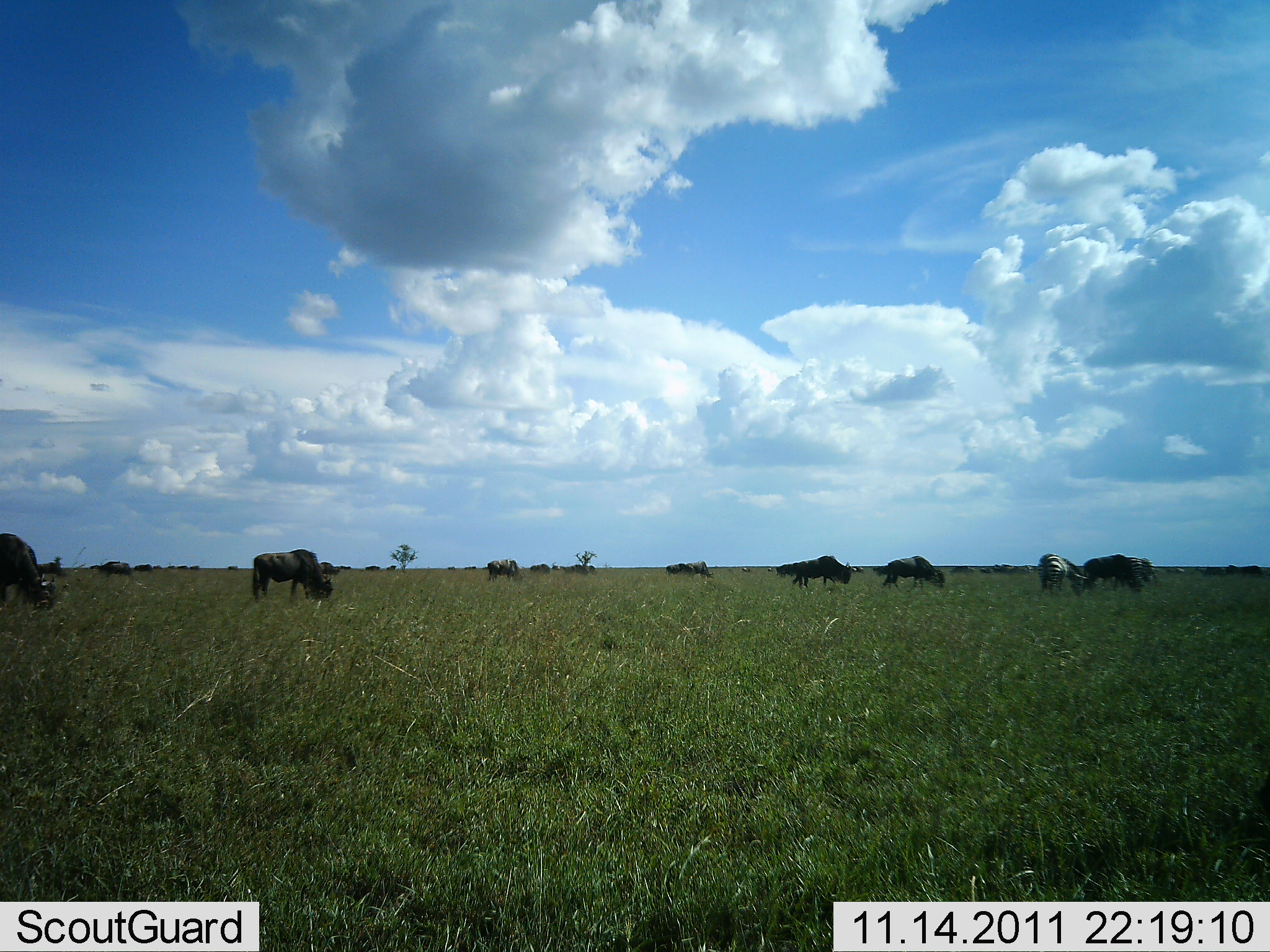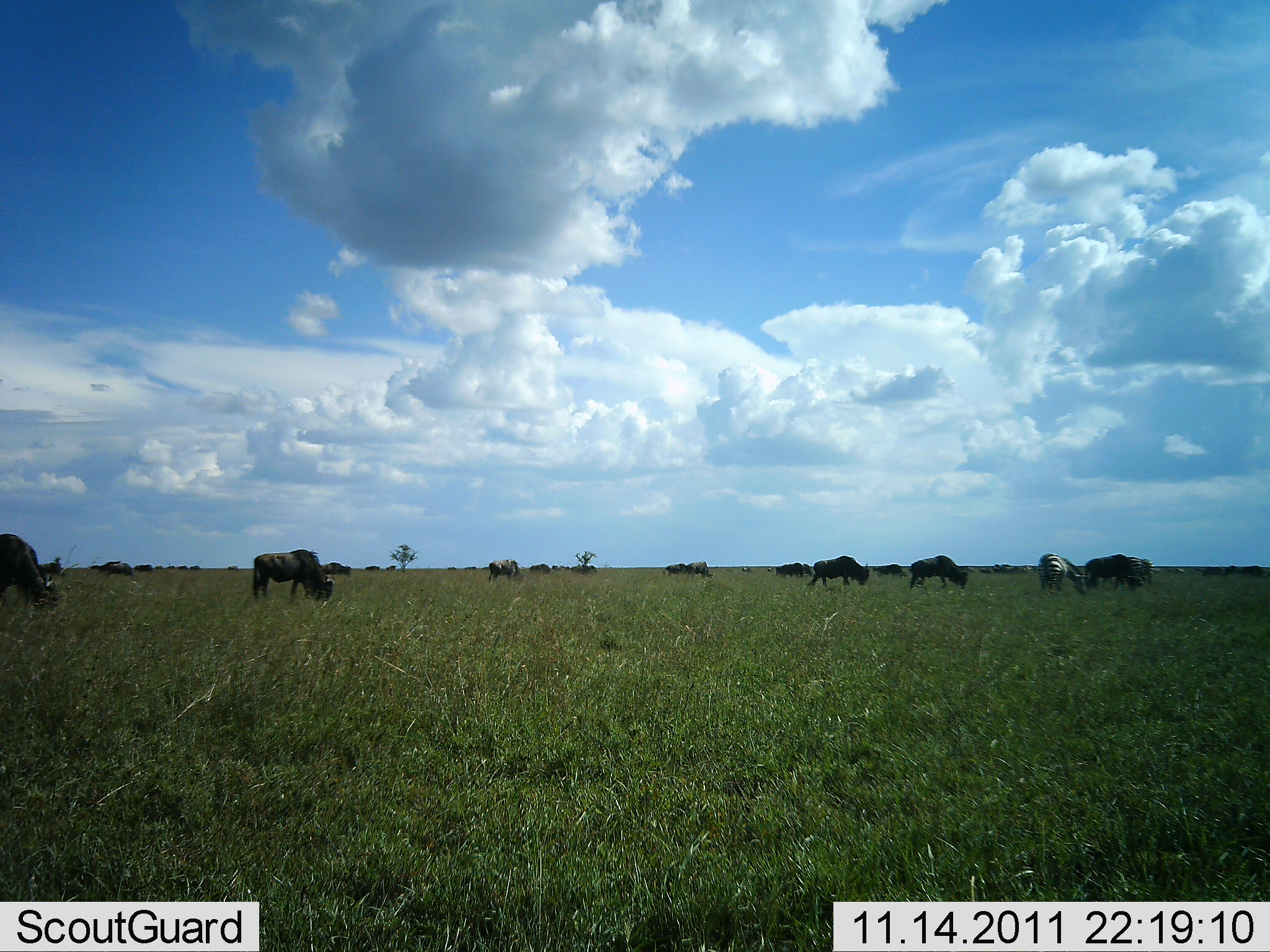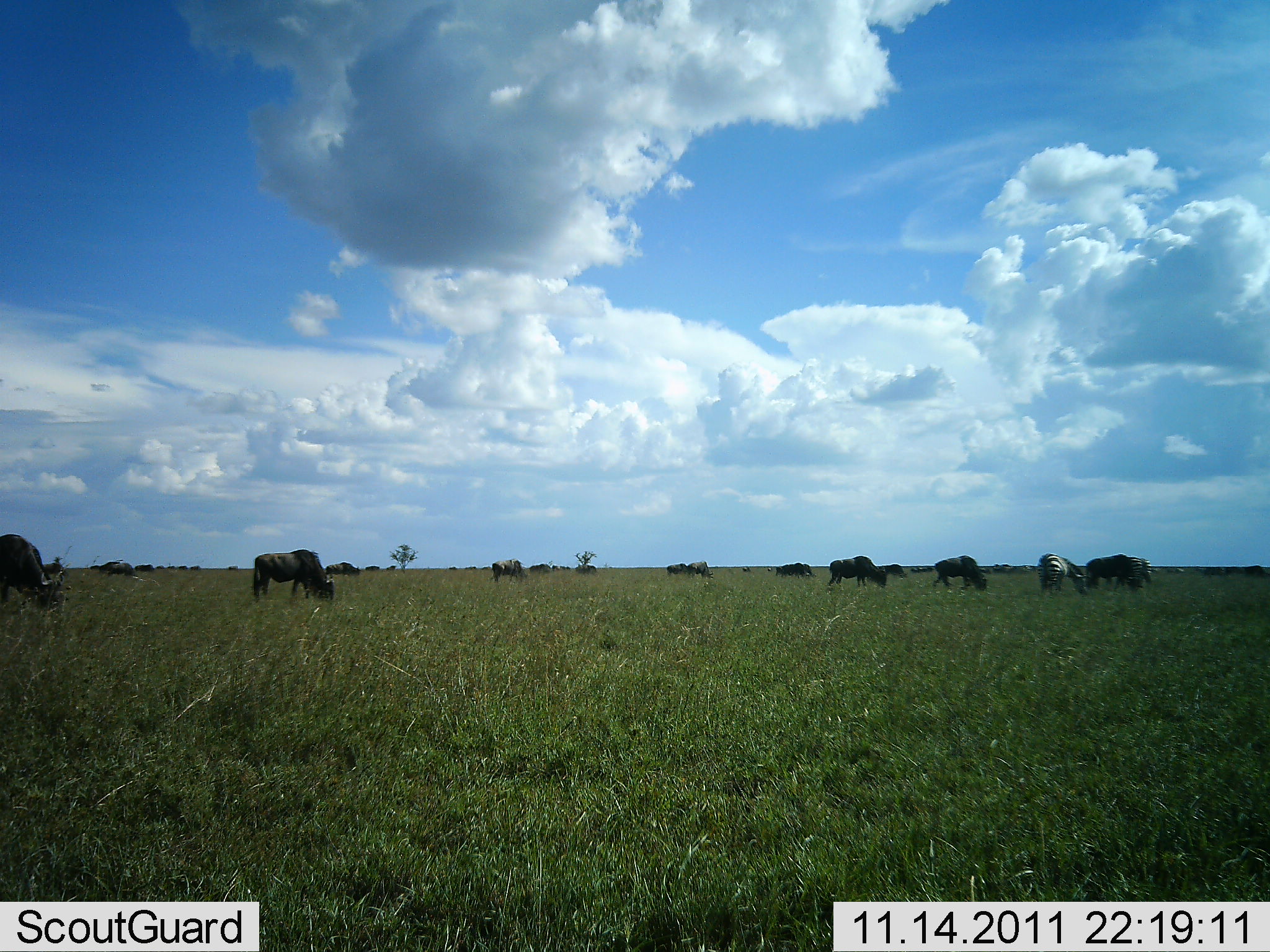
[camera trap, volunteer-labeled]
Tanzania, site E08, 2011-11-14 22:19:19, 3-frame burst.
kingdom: Animalia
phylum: Chordata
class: Mammalia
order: Artiodactyla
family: Bovidae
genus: Connochaetes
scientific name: Connochaetes taurinus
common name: blue wildebeest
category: wildebeest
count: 11-50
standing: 35%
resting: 0%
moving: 41%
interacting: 0%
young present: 0%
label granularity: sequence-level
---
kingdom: Animalia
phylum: Chordata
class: Mammalia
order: Perissodactyla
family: Equidae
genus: Equus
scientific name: Equus quagga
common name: plains zebra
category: zebra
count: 1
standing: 33%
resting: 0%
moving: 0%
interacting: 0%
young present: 0%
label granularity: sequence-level